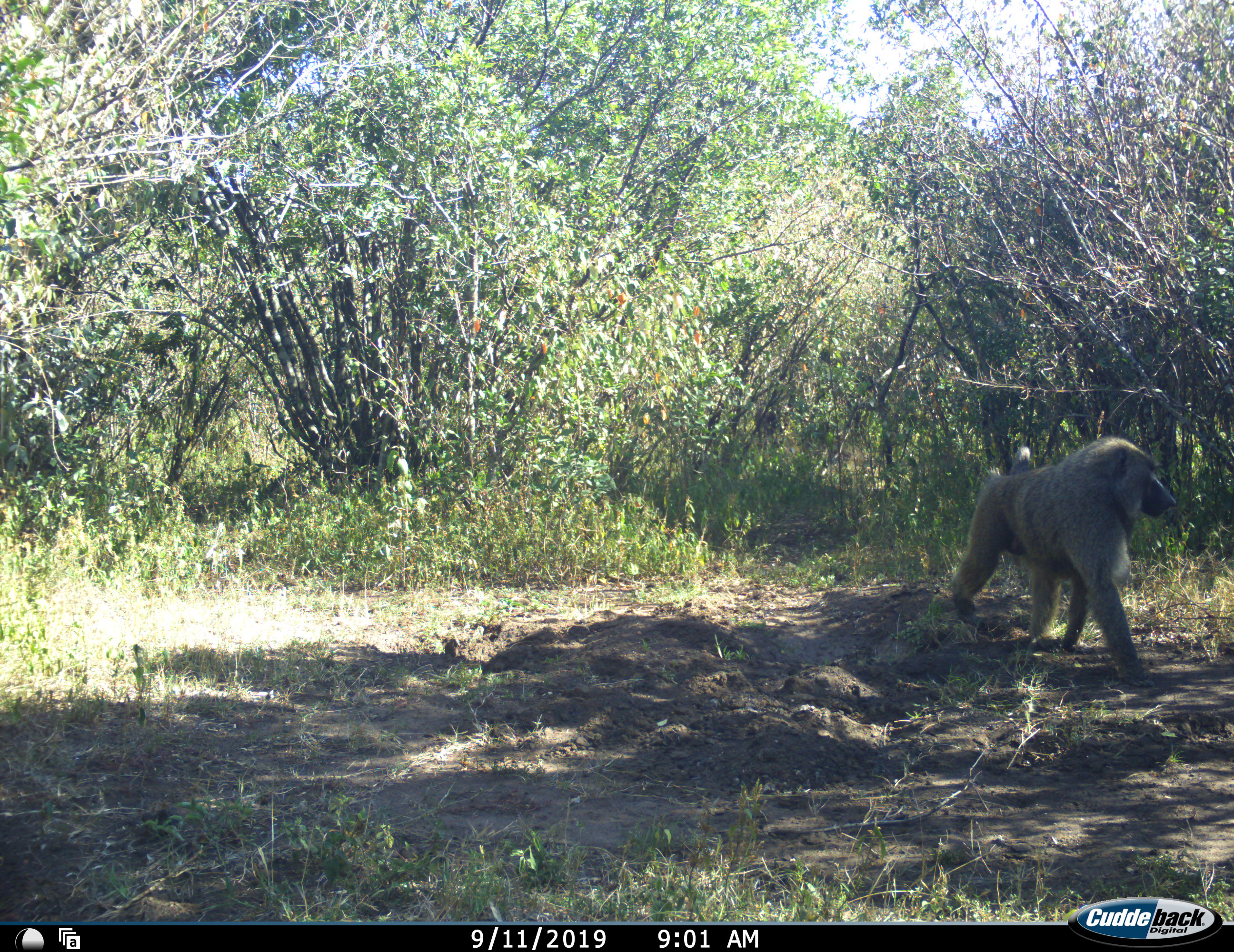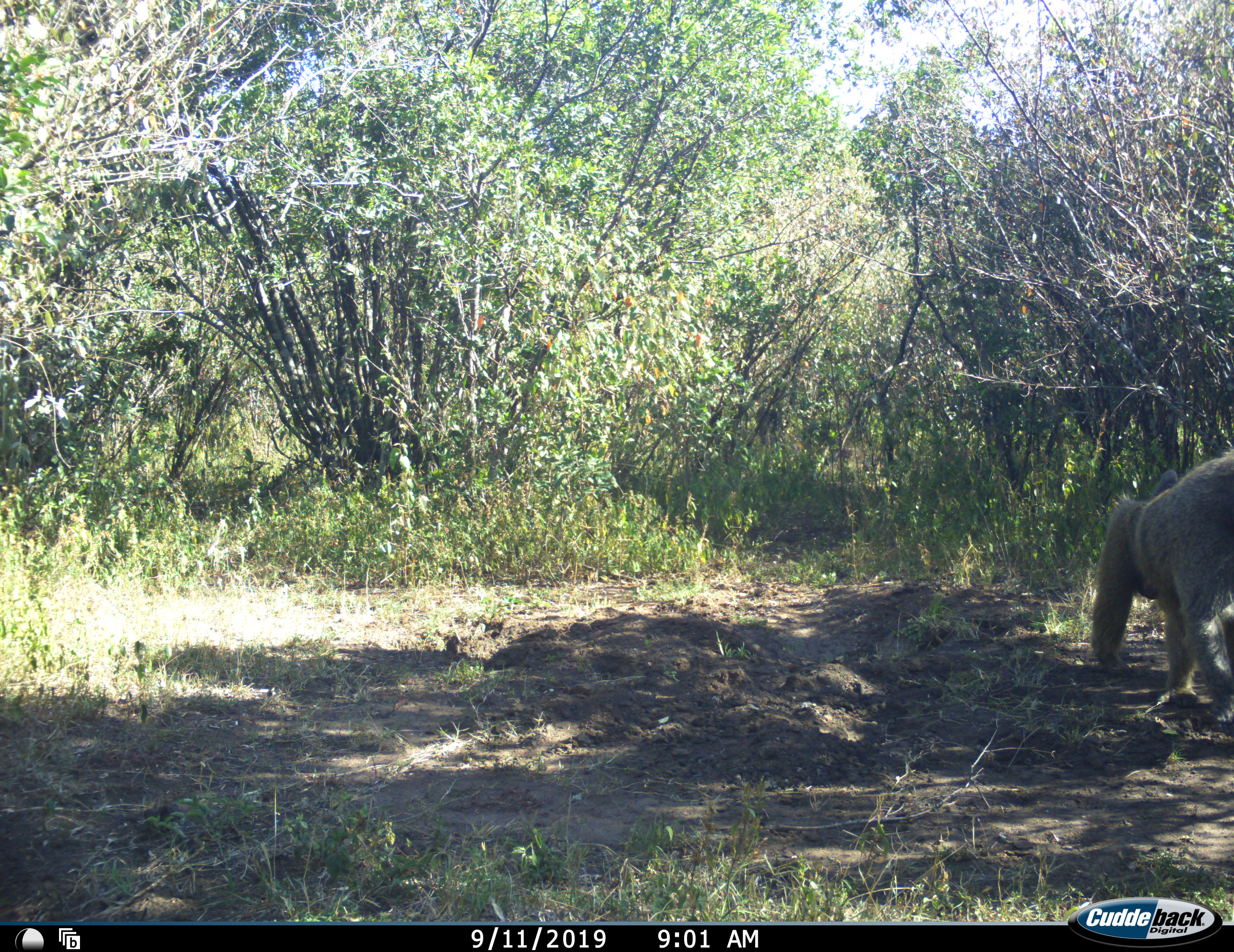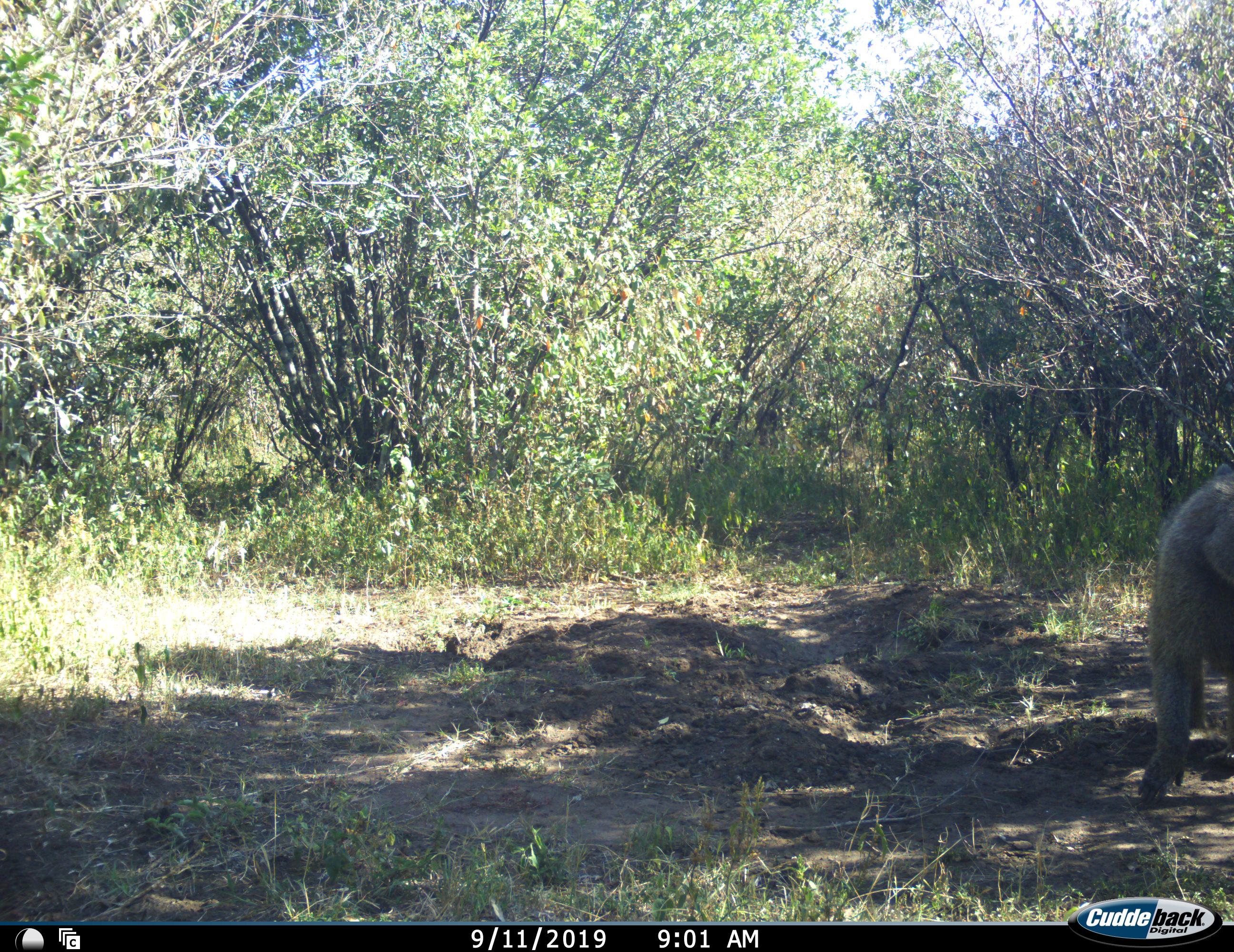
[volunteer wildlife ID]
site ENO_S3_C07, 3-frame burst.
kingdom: Animalia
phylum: Chordata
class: Mammalia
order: Primates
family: Cercopithecidae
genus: Papio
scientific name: Papio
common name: baboon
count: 1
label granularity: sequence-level